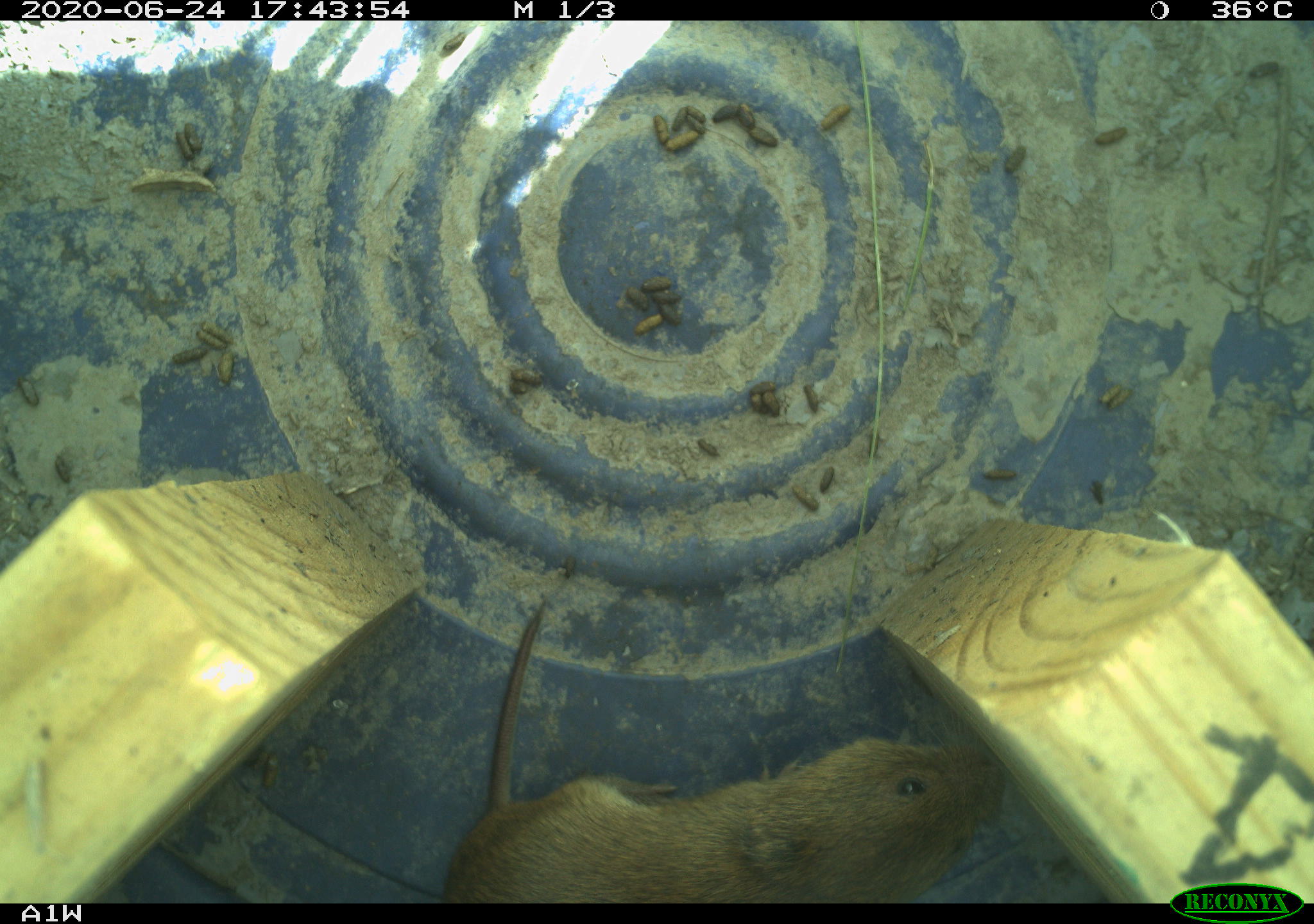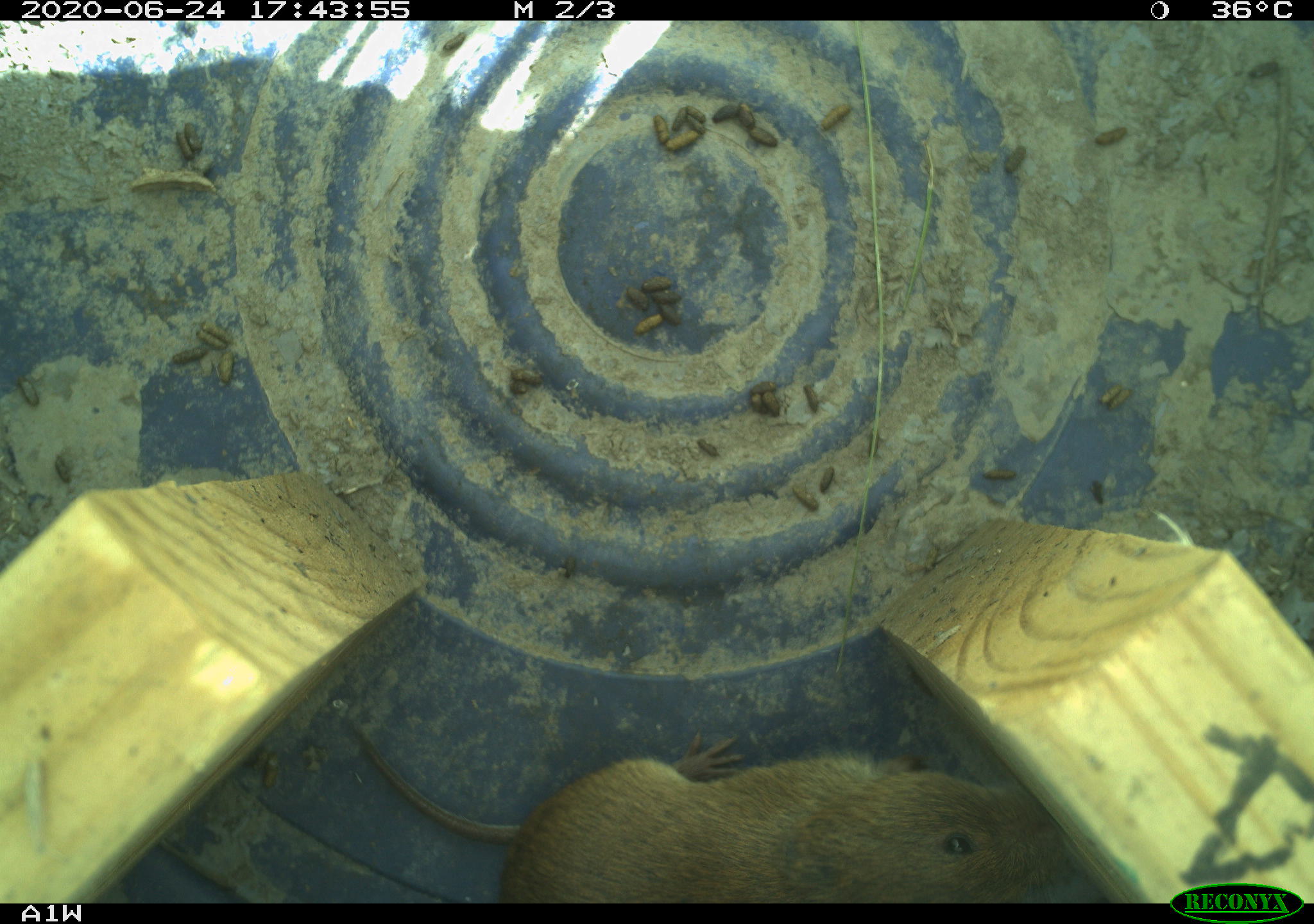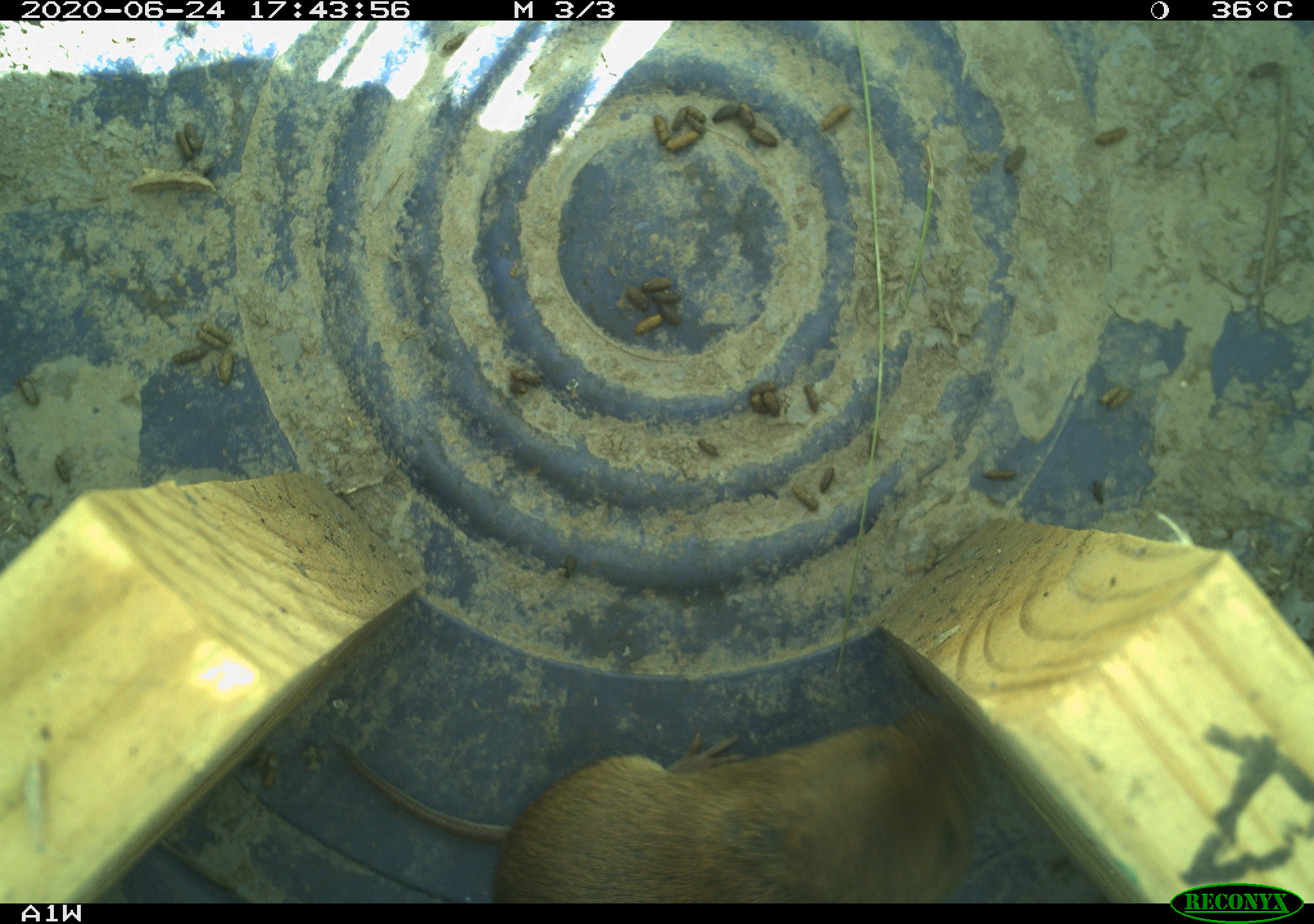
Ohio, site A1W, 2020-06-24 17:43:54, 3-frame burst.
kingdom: Animalia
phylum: Chordata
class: Mammalia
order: Rodentia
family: Cricetidae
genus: Microtus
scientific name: Microtus pennsylvanicus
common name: meadow vole